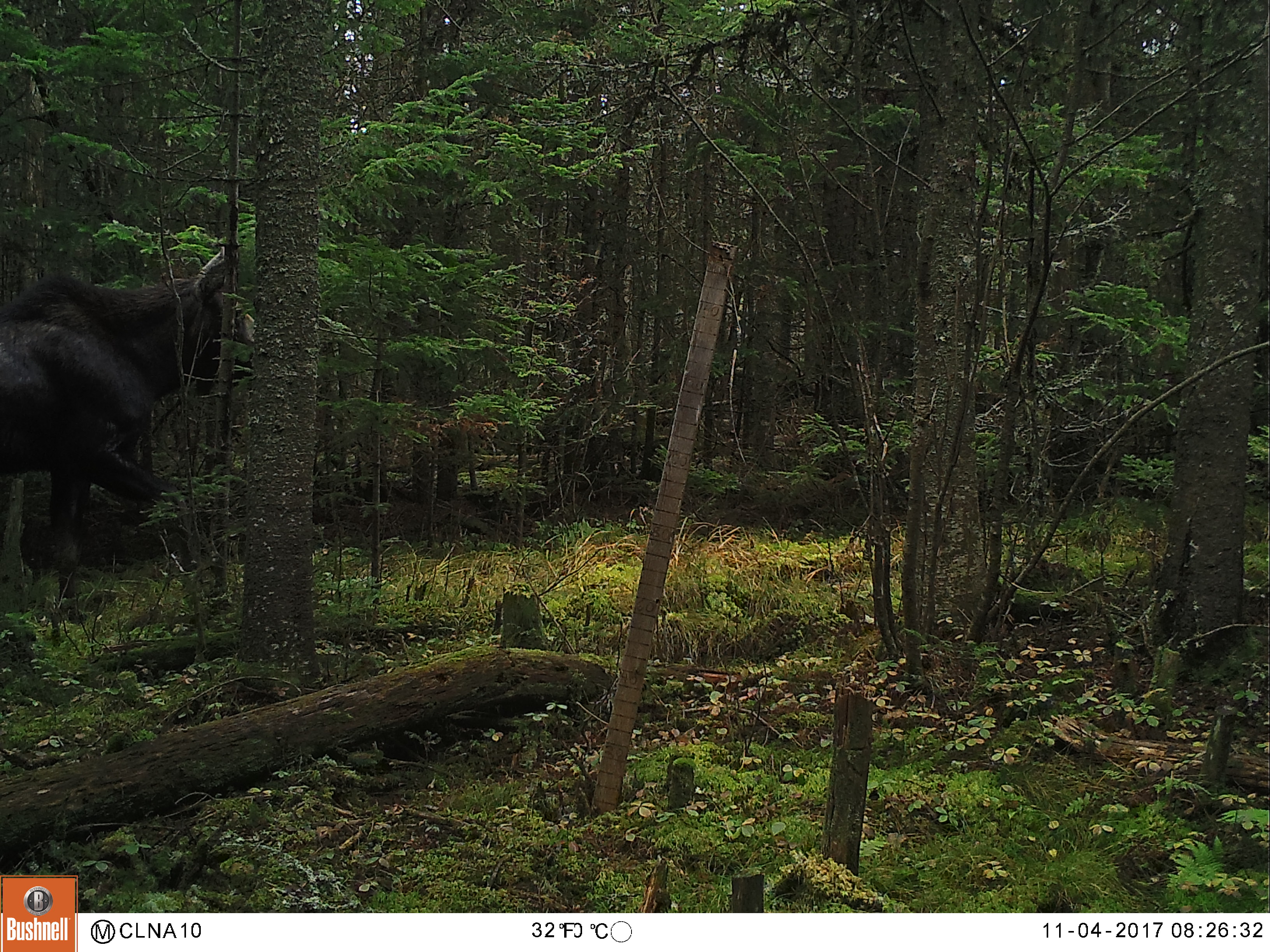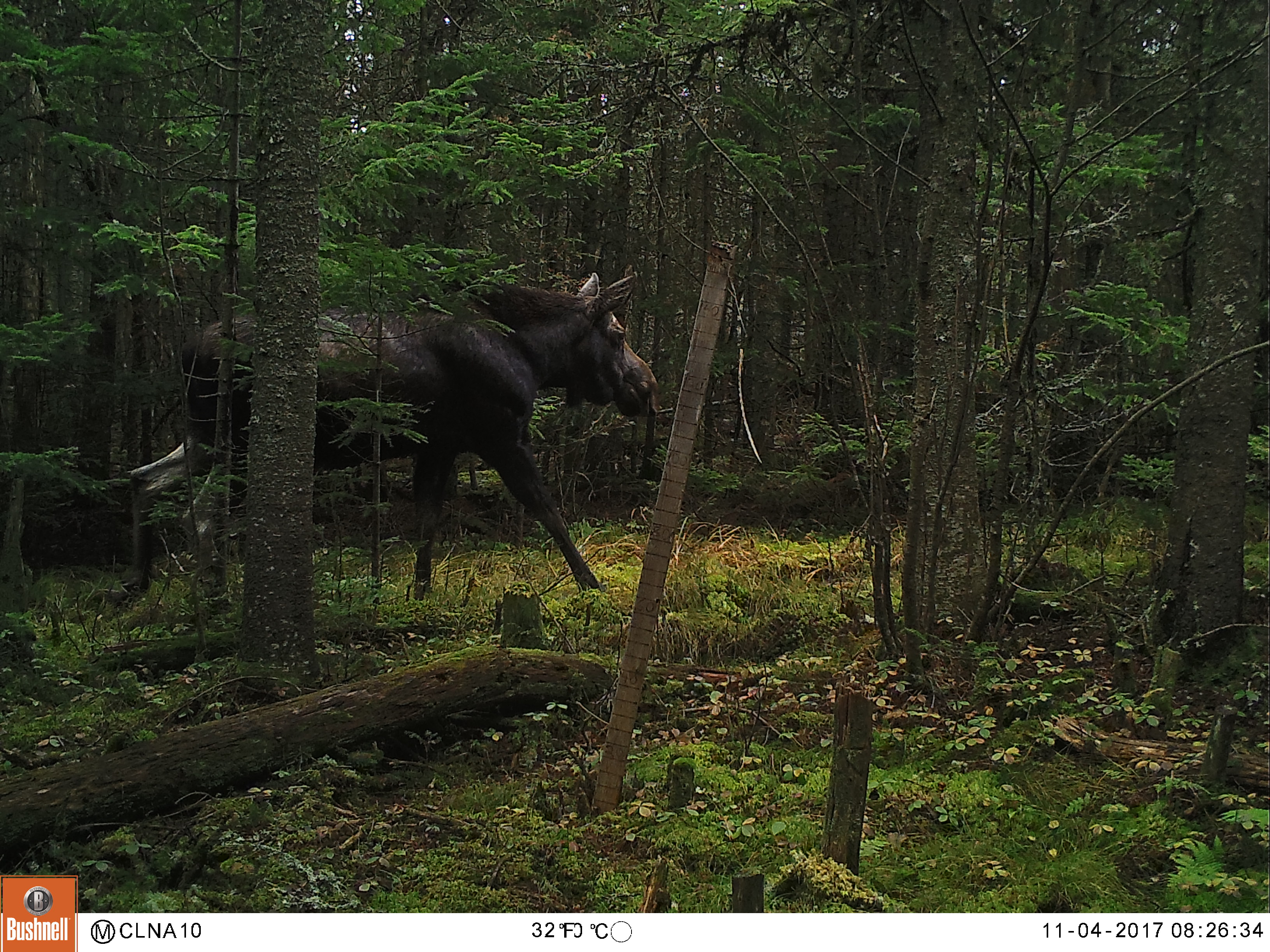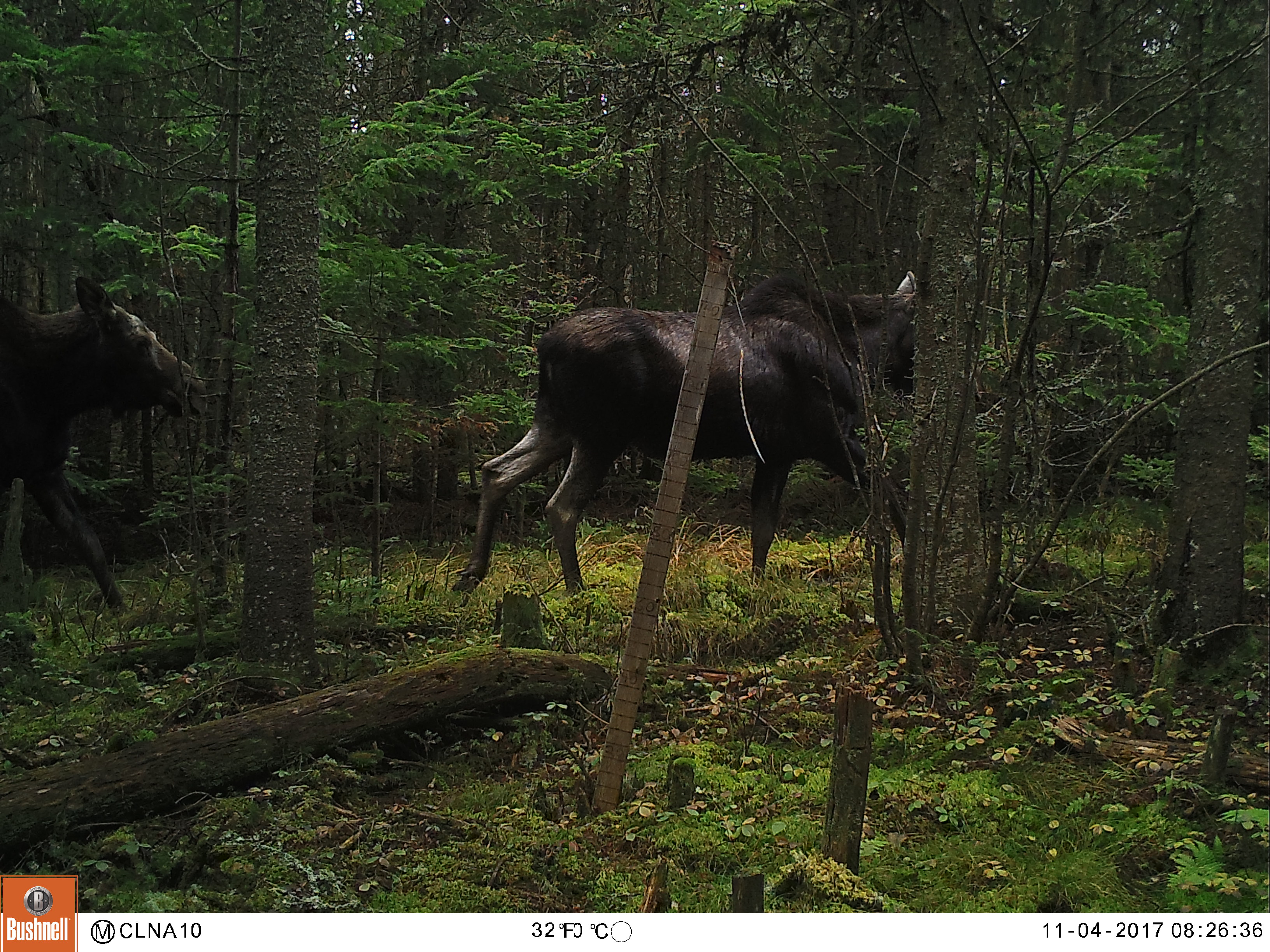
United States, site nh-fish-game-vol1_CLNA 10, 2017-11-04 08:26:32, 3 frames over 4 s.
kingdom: Animalia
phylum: Chordata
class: Mammalia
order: Artiodactyla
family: Cervidae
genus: Alces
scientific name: Alces alces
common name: moose